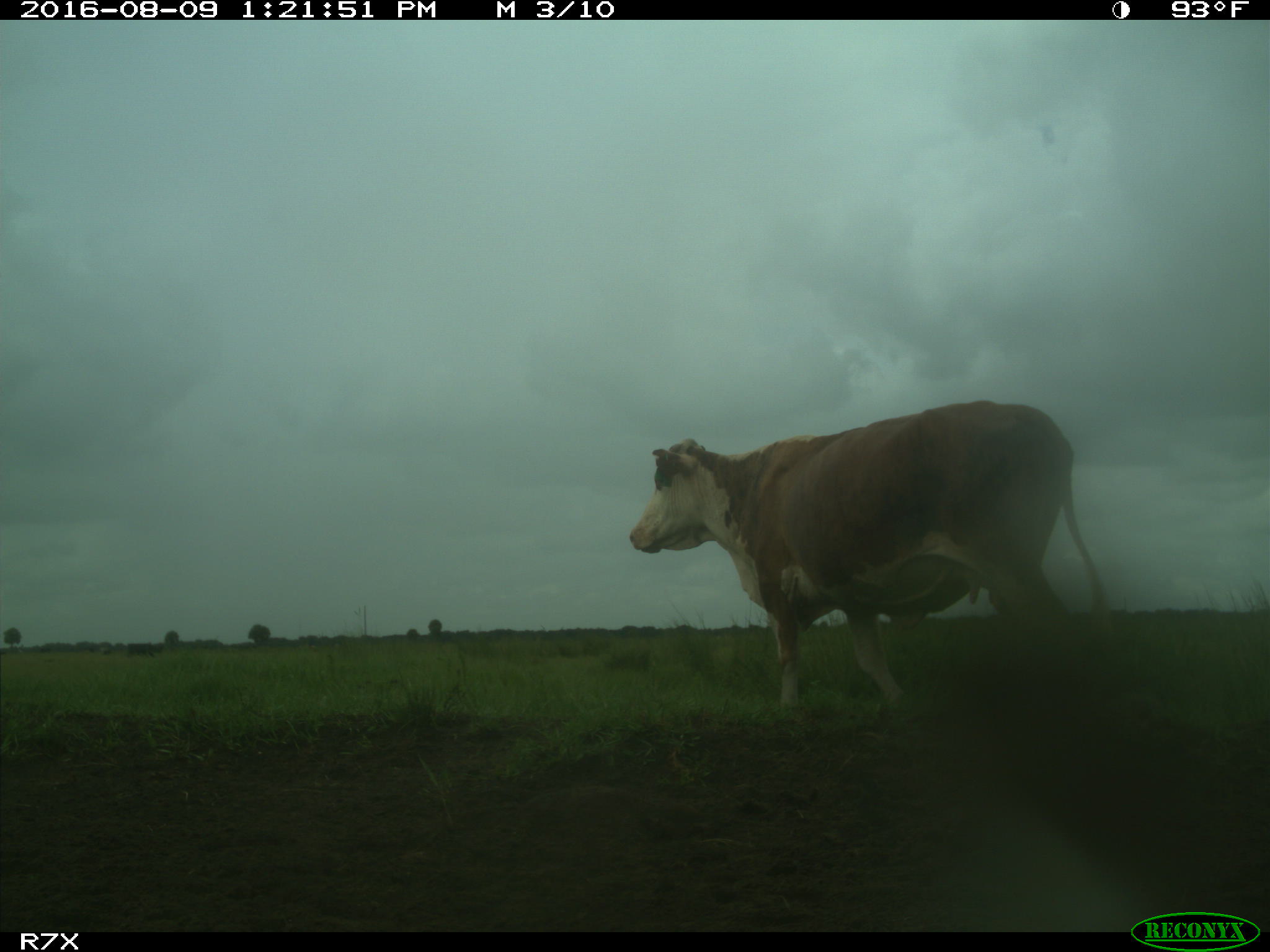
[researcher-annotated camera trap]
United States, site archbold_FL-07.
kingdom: Animalia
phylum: Chordata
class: Mammalia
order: Artiodactyla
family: Bovidae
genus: Bos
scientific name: Bos taurus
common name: domestic cow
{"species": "Bos taurus (domestic cow)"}